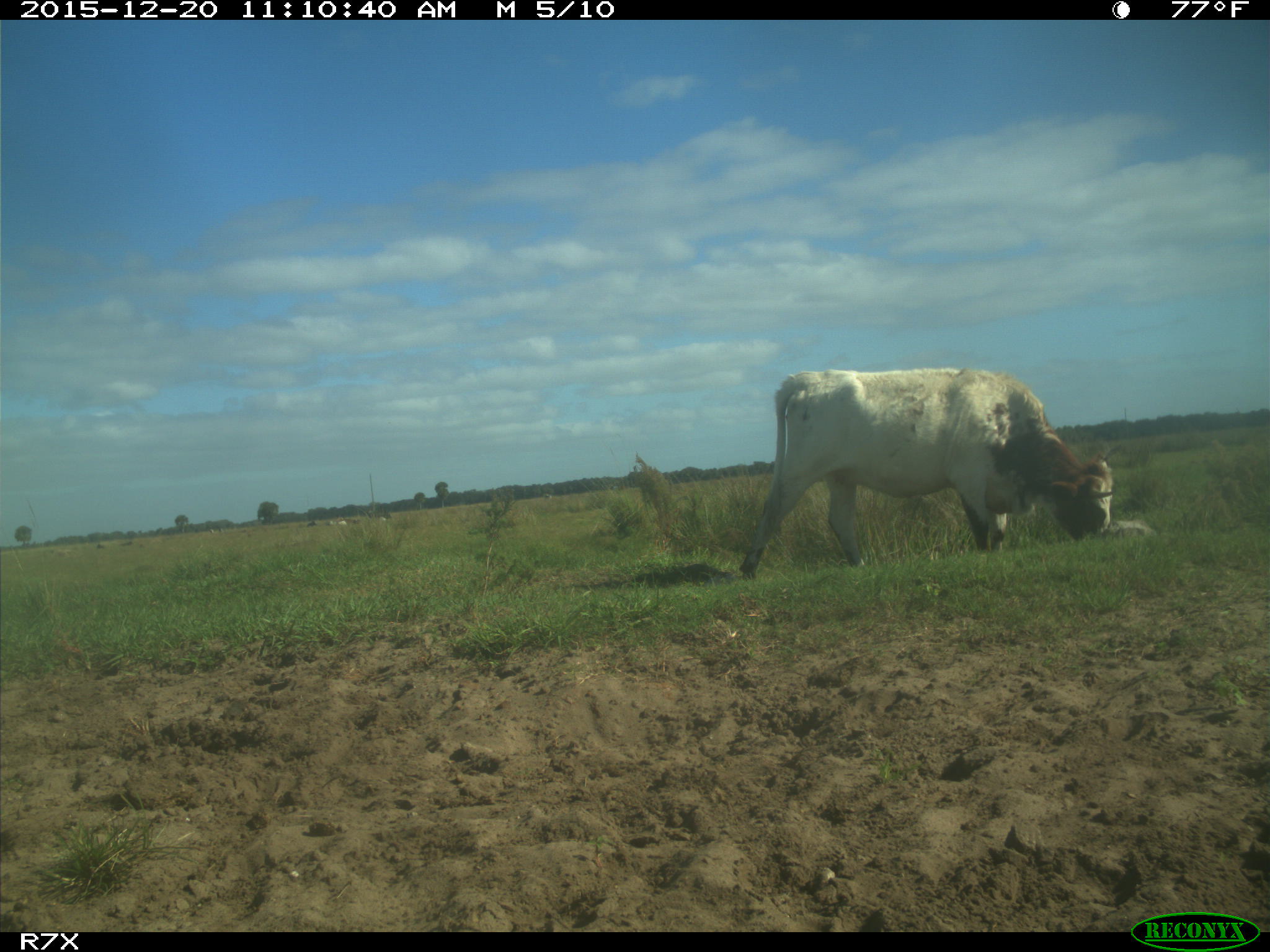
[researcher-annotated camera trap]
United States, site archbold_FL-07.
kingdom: Animalia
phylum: Chordata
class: Mammalia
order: Artiodactyla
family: Bovidae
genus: Bos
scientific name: Bos taurus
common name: domestic cow